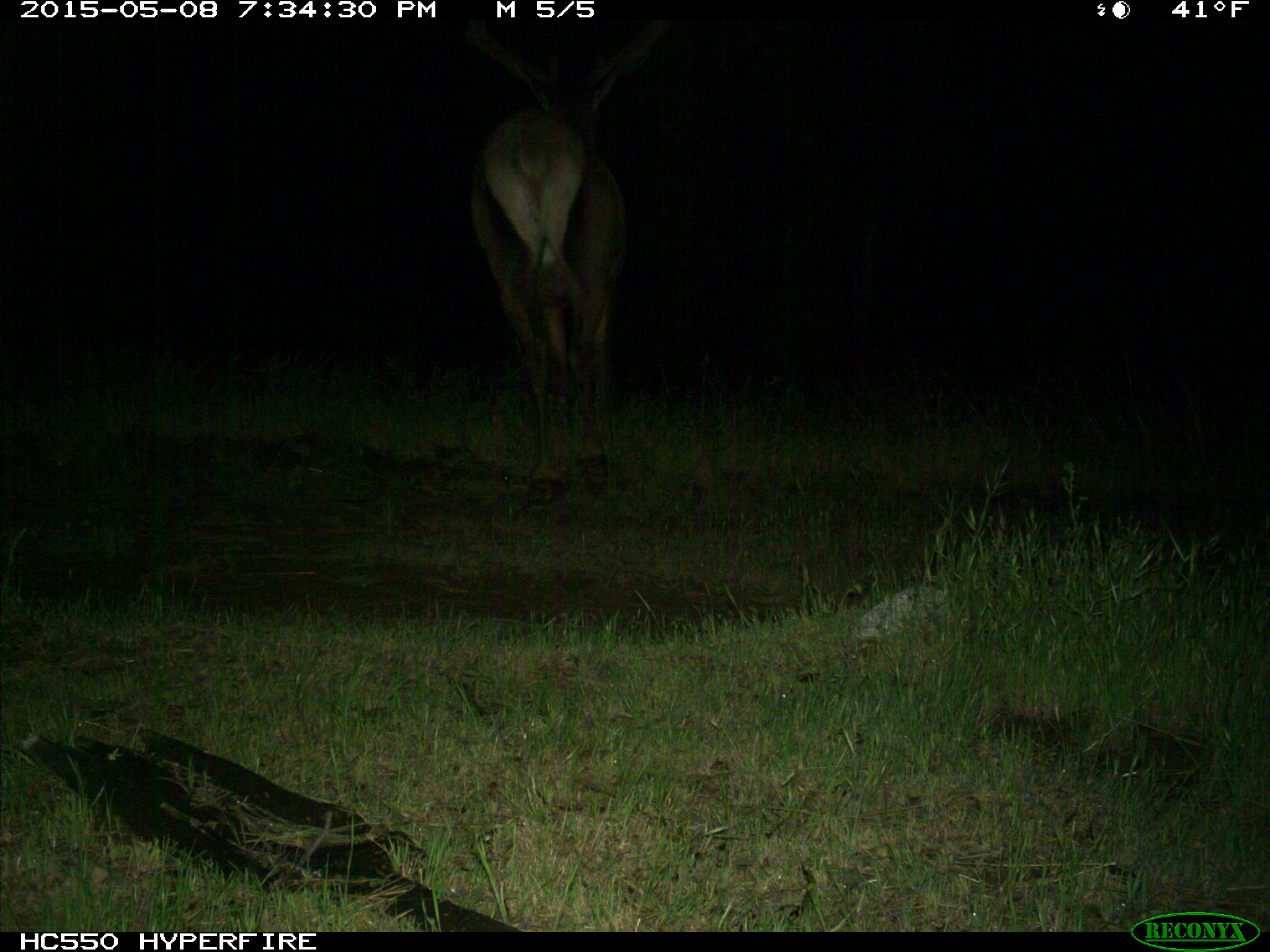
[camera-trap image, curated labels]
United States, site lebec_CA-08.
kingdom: Animalia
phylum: Chordata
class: Mammalia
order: Artiodactyla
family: Cervidae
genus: Cervus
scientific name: Cervus canadensis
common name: elk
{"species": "Cervus canadensis (elk)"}